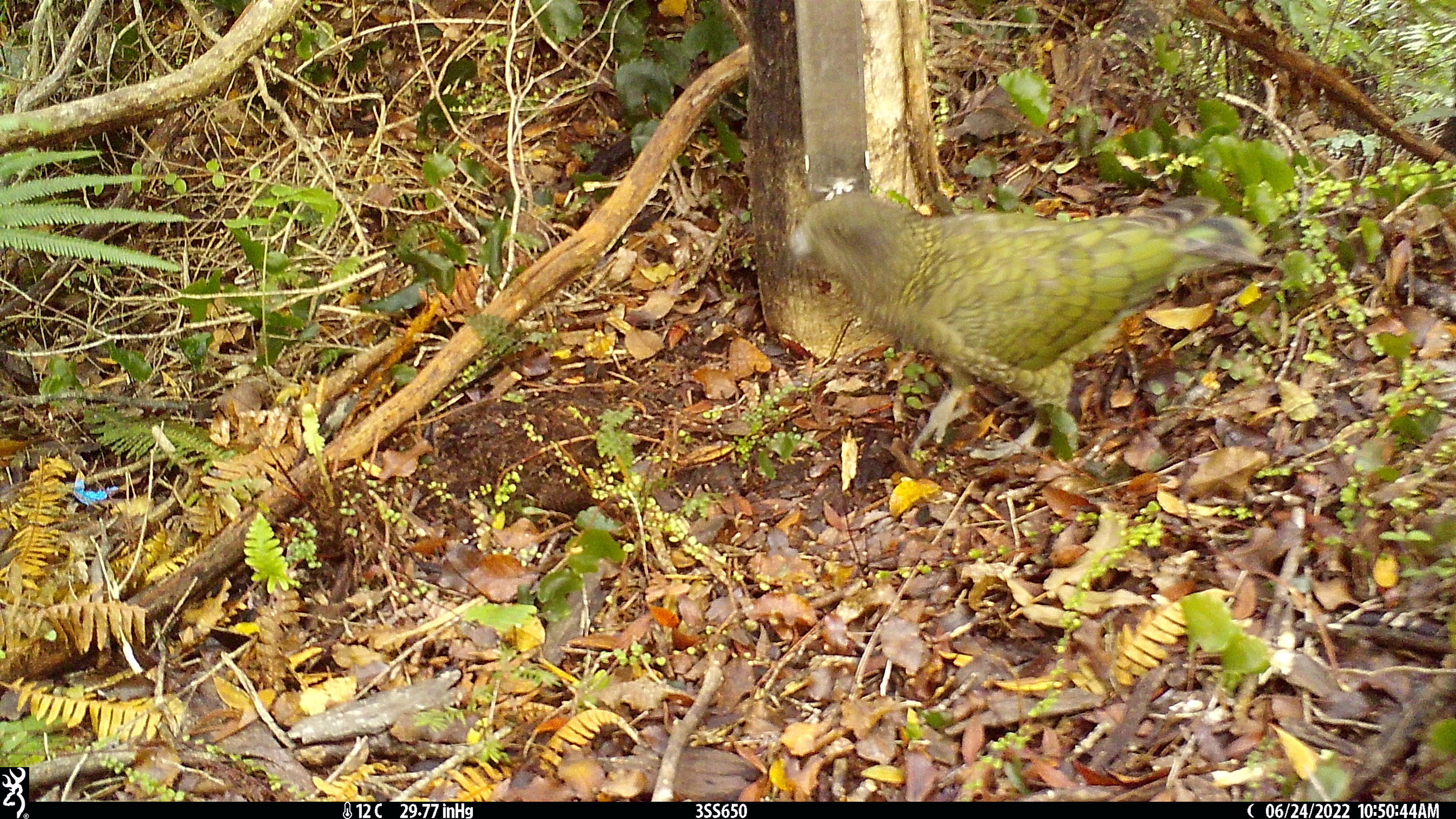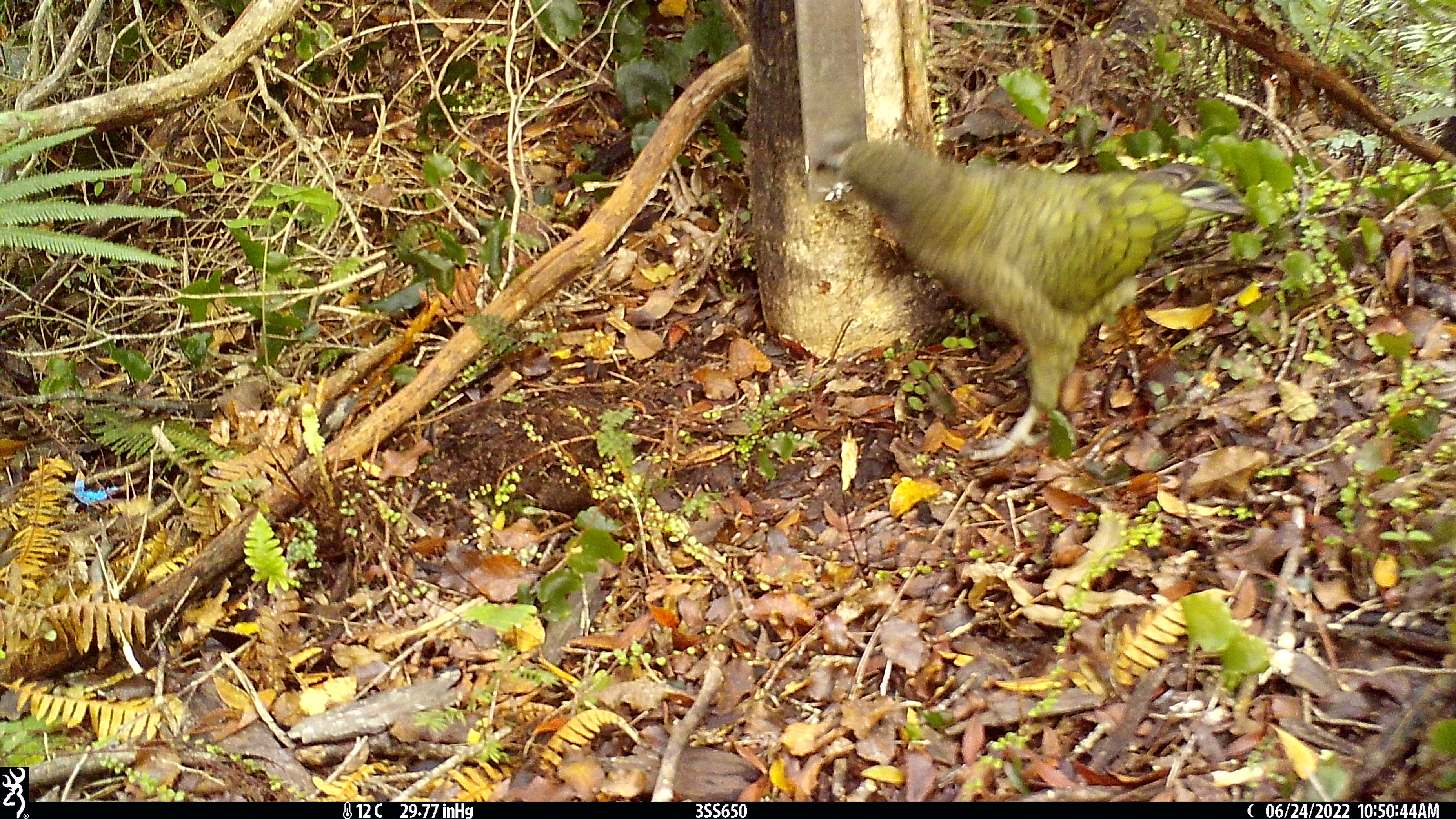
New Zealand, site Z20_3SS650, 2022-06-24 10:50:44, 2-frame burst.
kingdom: Animalia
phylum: Chordata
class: Aves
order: Psittaciformes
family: Strigopidae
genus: Nestor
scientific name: Nestor notabilis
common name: kea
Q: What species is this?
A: Kea (Nestor notabilis).